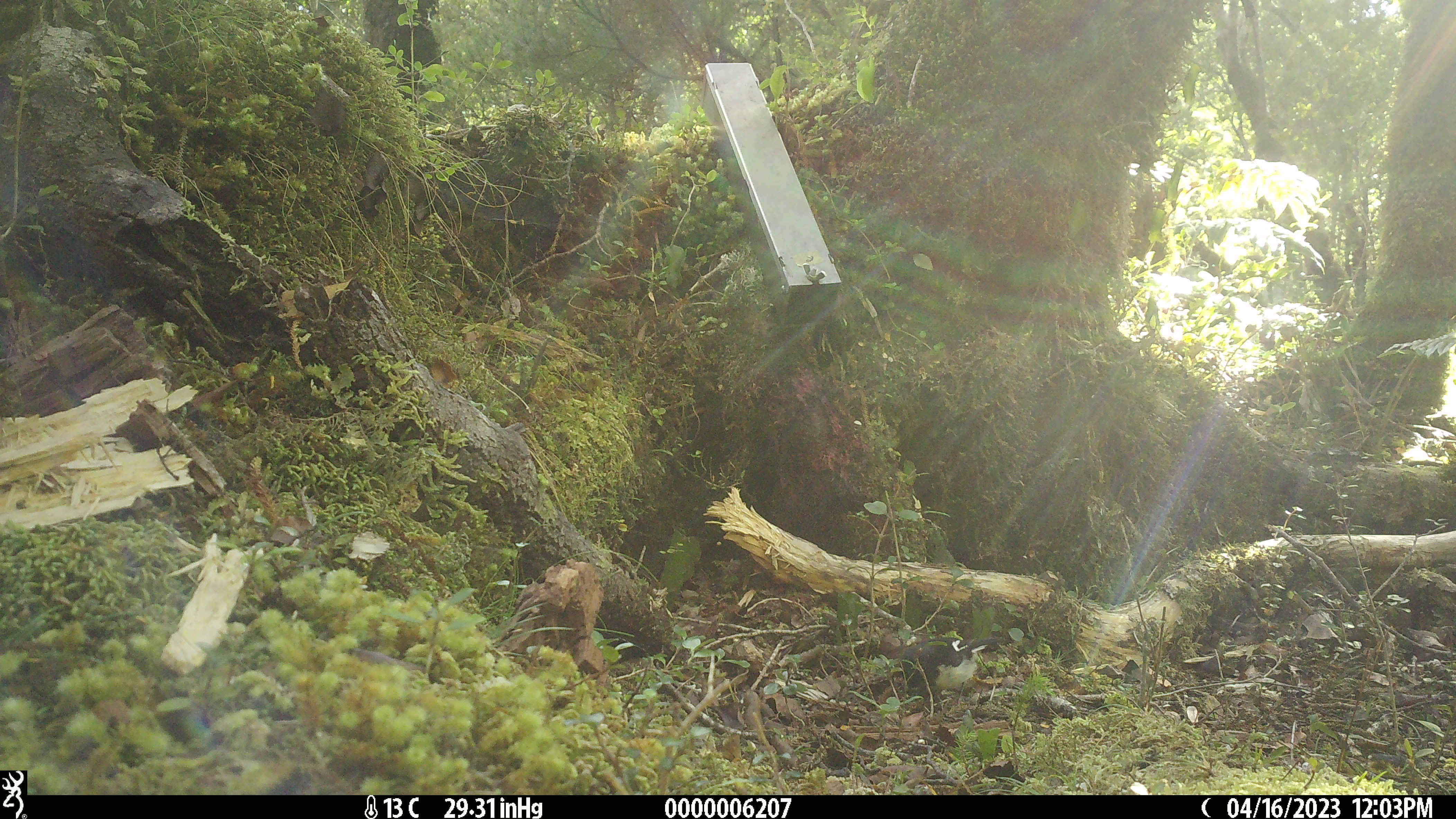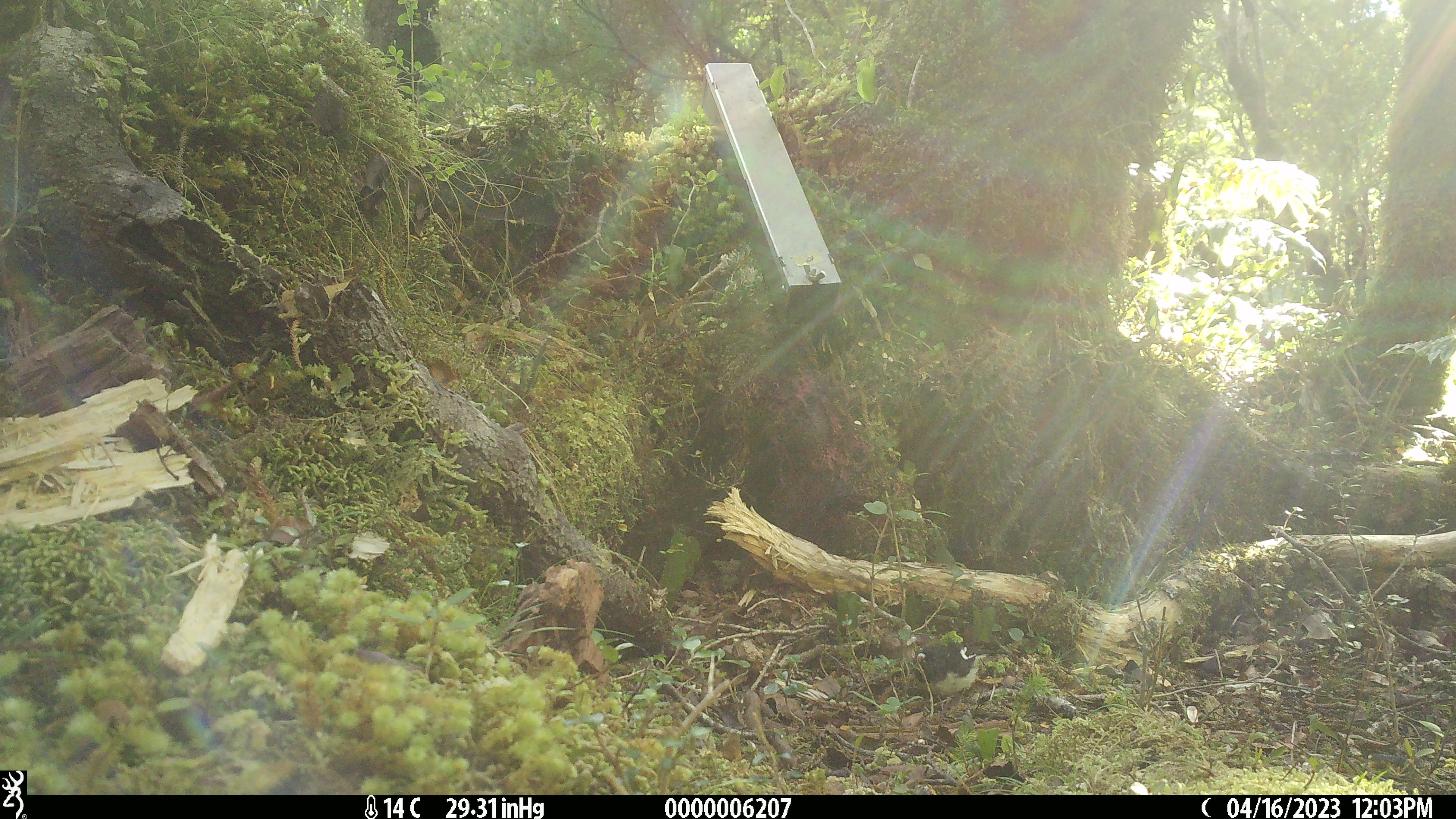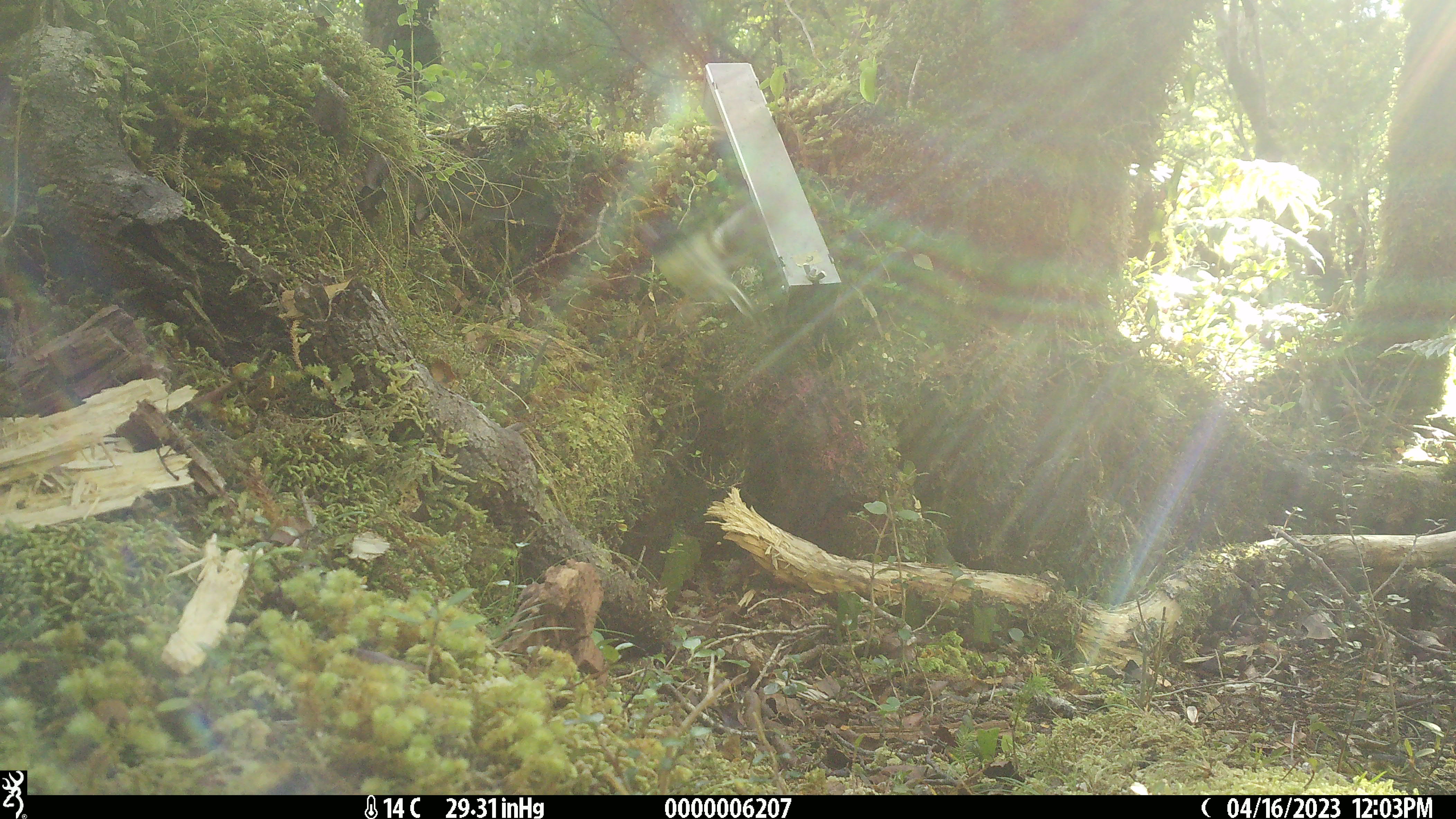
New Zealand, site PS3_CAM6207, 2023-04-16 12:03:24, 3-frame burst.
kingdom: Animalia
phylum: Chordata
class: Aves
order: Passeriformes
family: Petroicidae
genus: Petroica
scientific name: Petroica macrocephala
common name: tomtit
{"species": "tomtit (Petroica macrocephala)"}